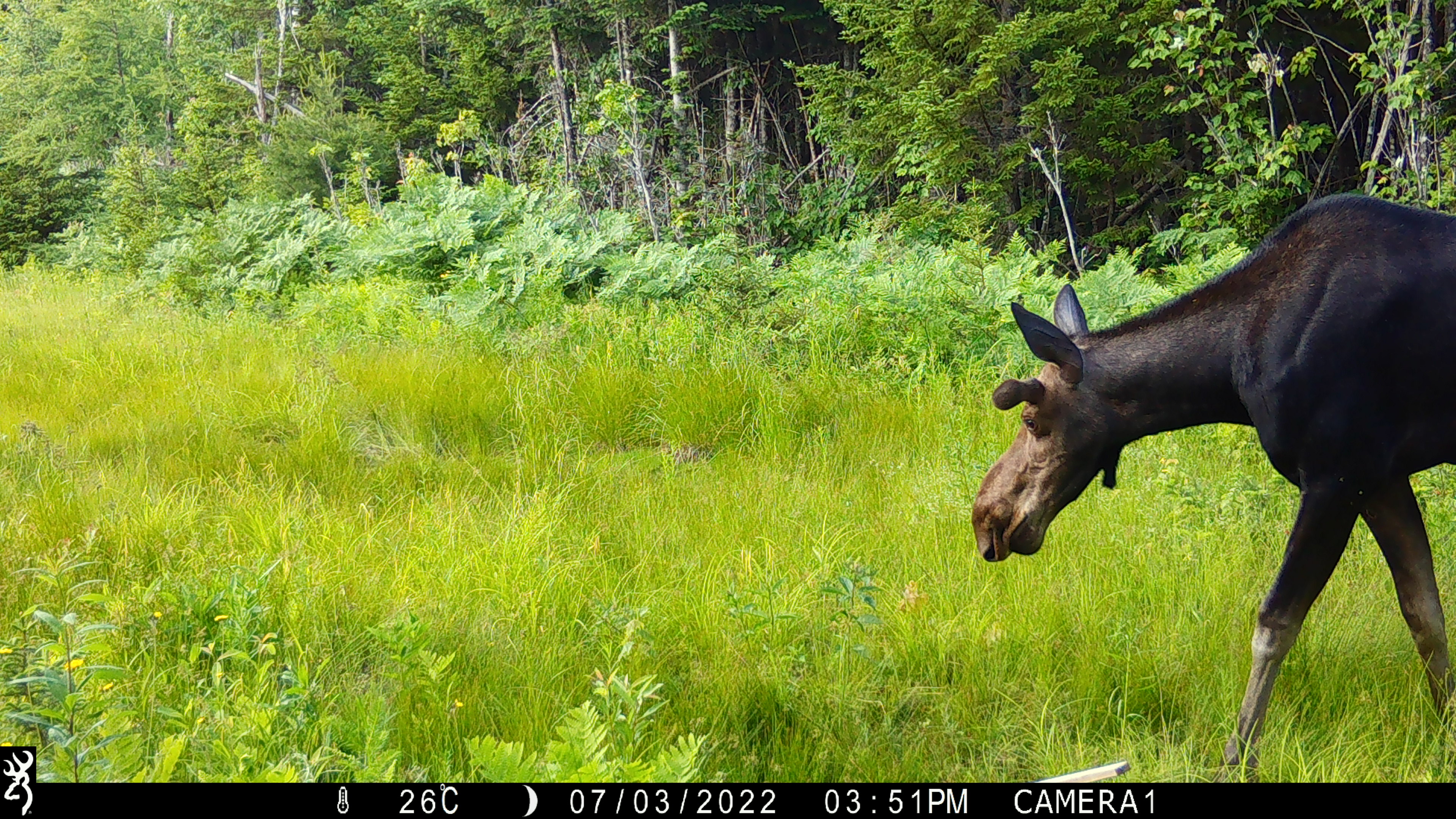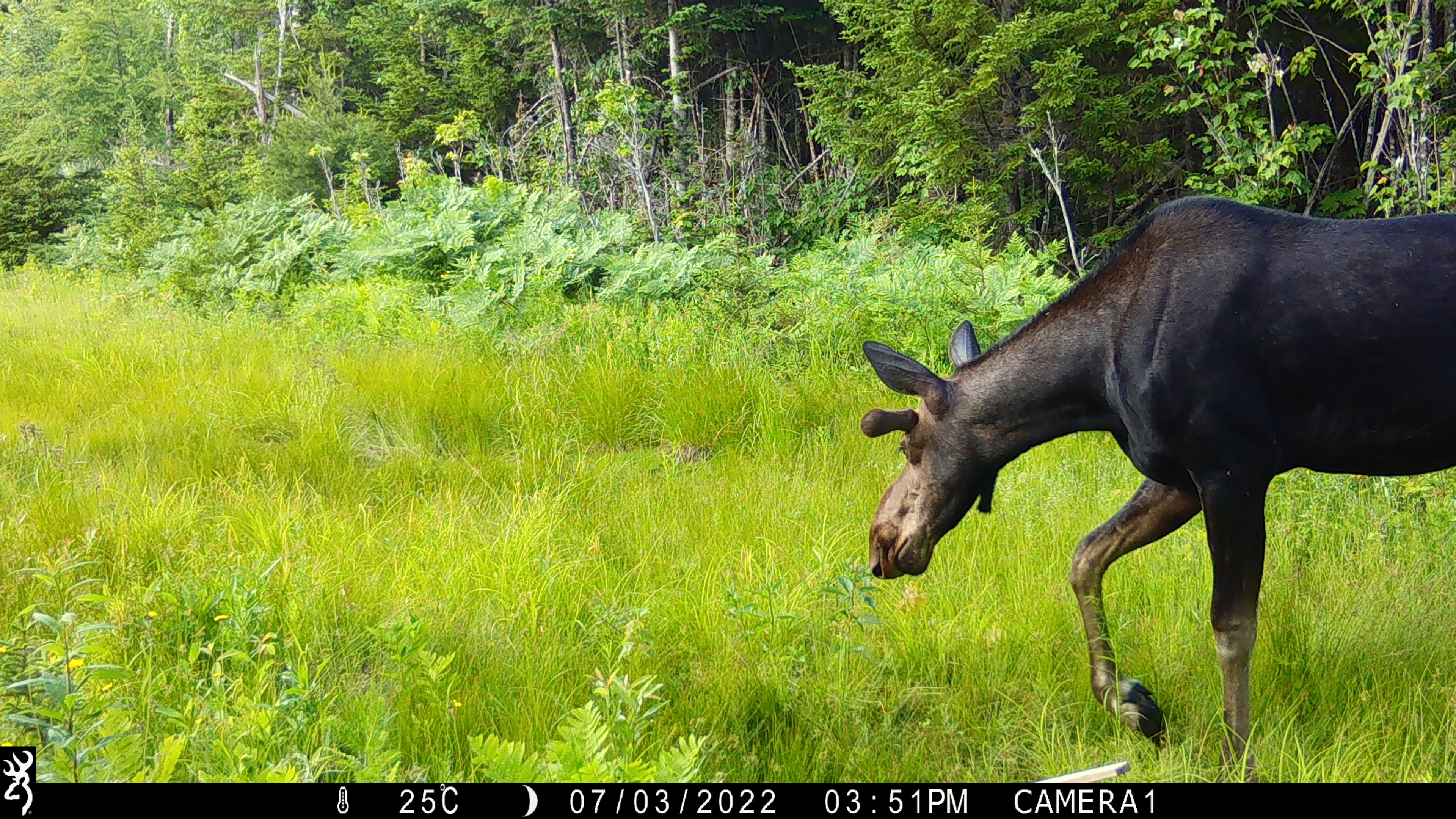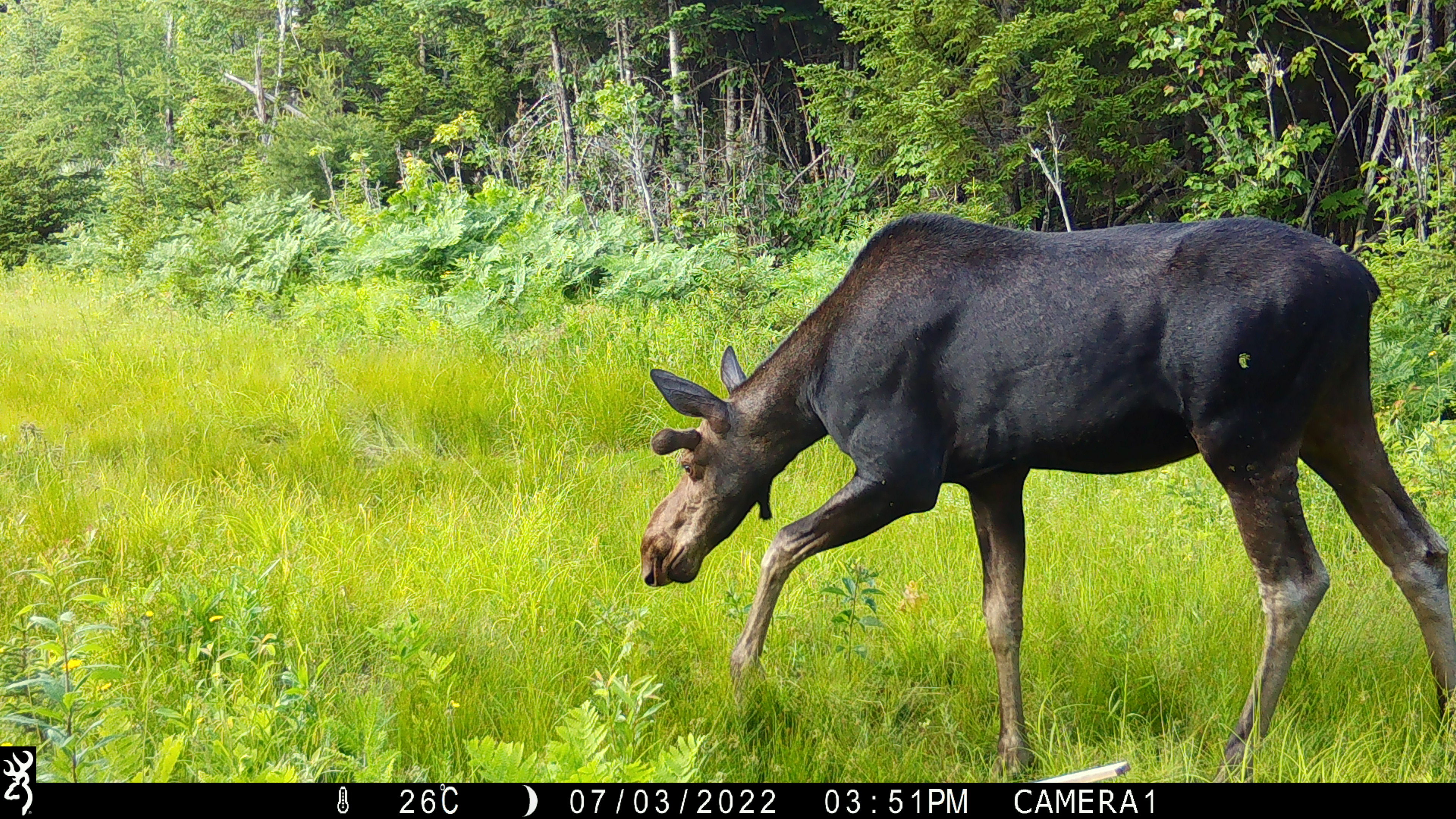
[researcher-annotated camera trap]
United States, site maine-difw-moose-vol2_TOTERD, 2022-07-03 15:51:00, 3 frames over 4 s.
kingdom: Animalia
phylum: Chordata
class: Mammalia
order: Artiodactyla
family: Cervidae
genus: Alces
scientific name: Alces alces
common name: moose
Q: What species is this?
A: Moose (Alces alces).